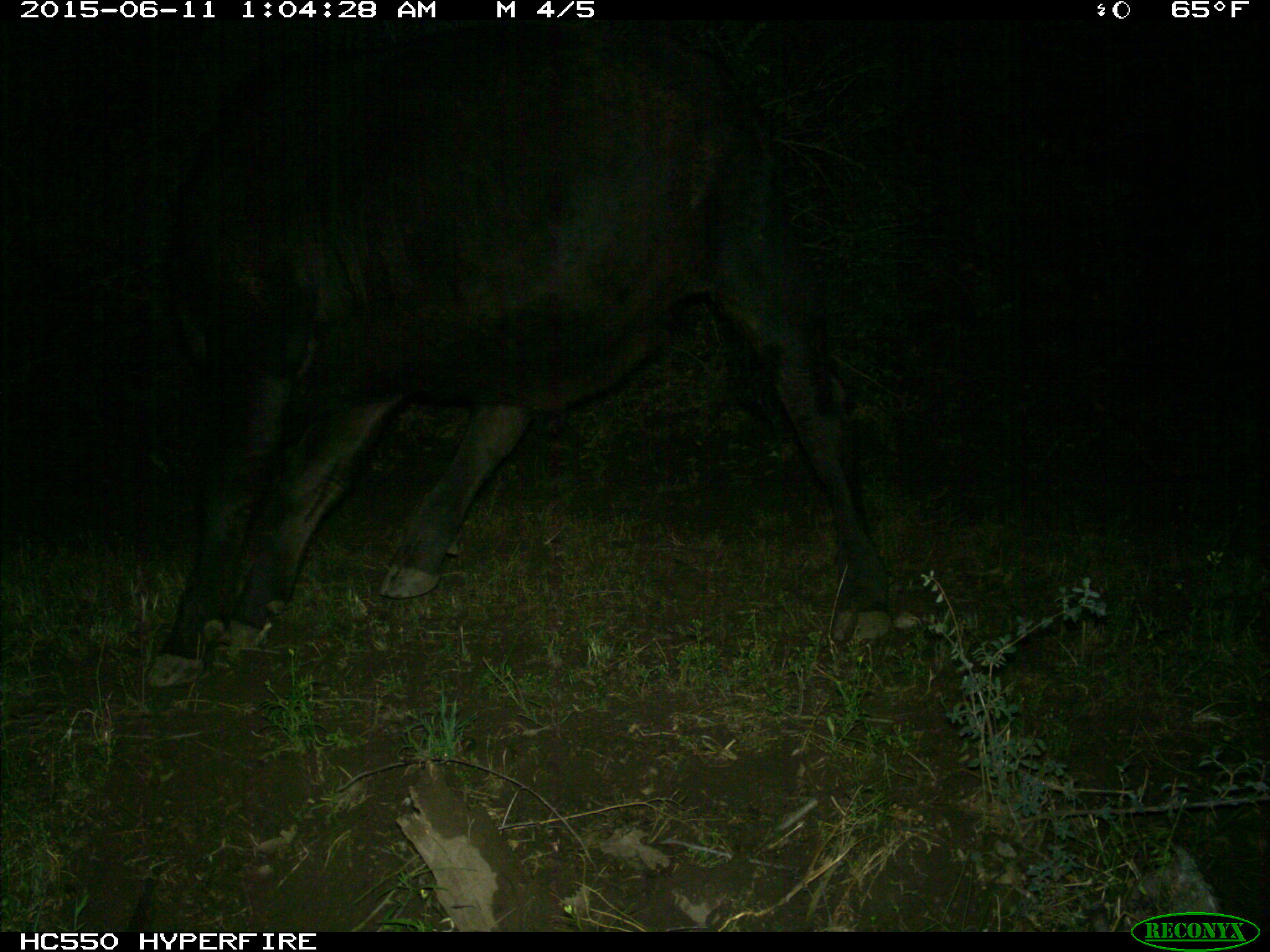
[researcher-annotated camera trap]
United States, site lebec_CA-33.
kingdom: Animalia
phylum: Chordata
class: Mammalia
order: Artiodactyla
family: Bovidae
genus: Bos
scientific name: Bos taurus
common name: domestic cow